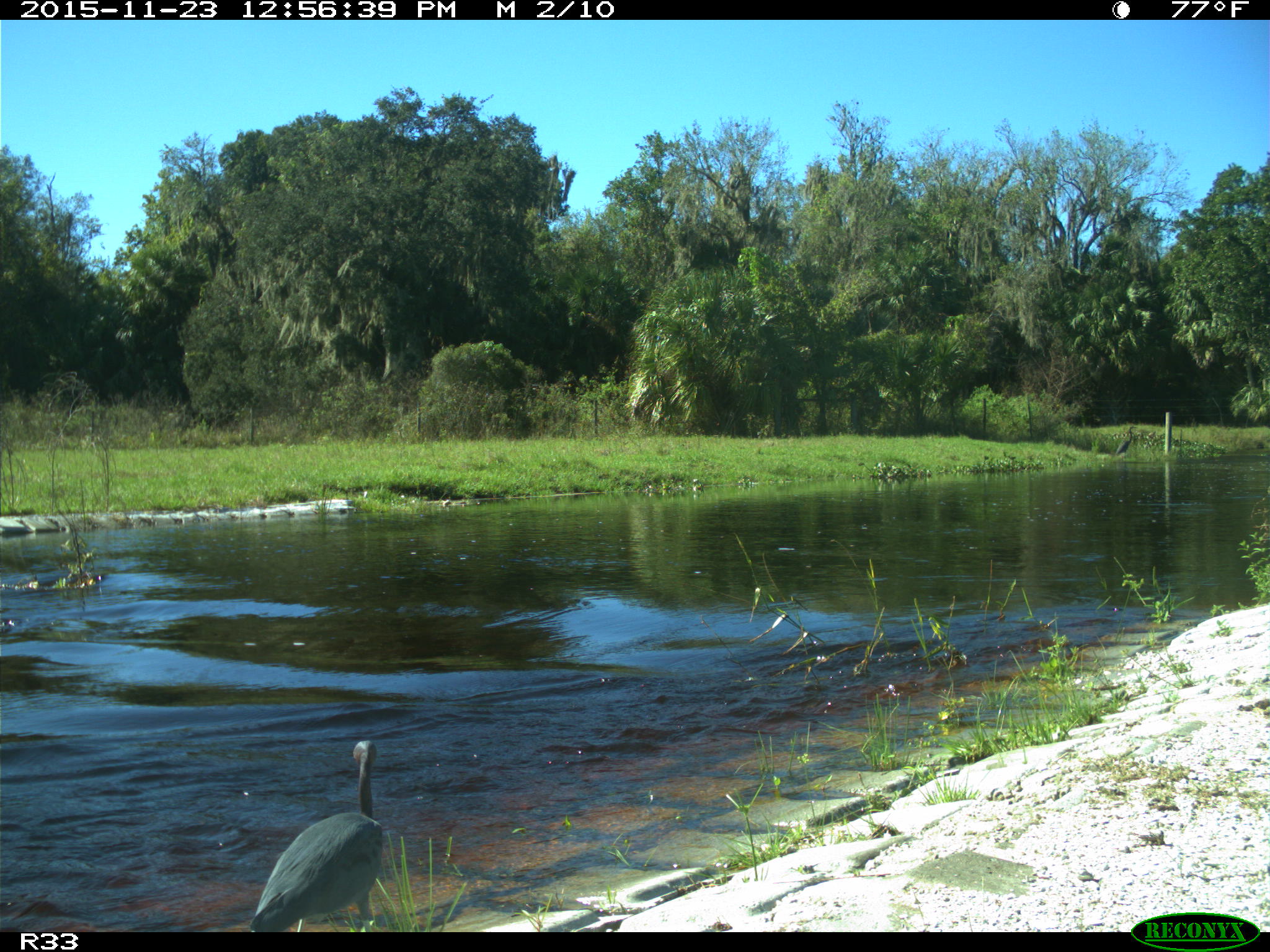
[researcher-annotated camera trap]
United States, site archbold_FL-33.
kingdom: Animalia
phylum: Chordata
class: Aves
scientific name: Aves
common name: birds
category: unidentified bird